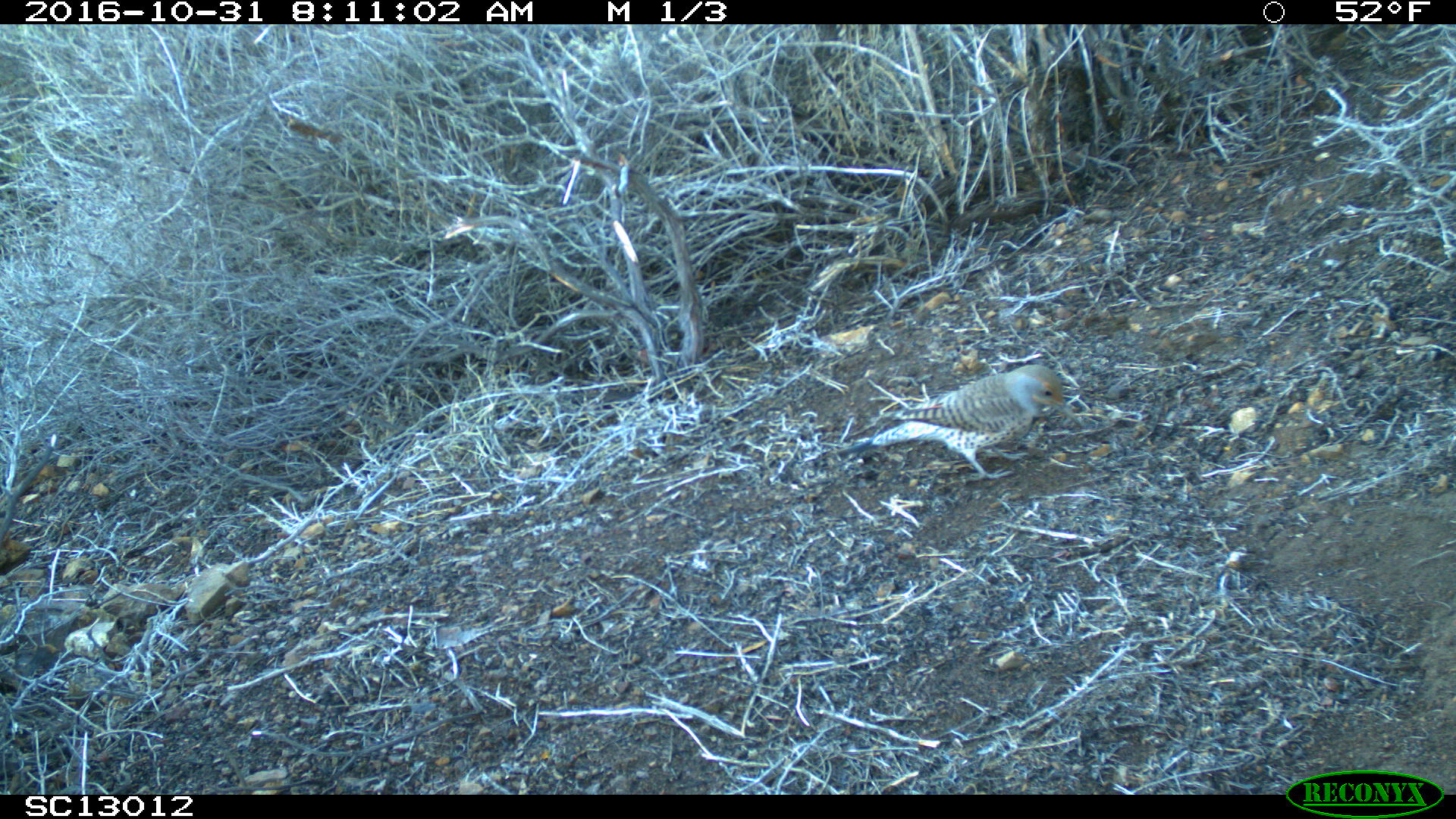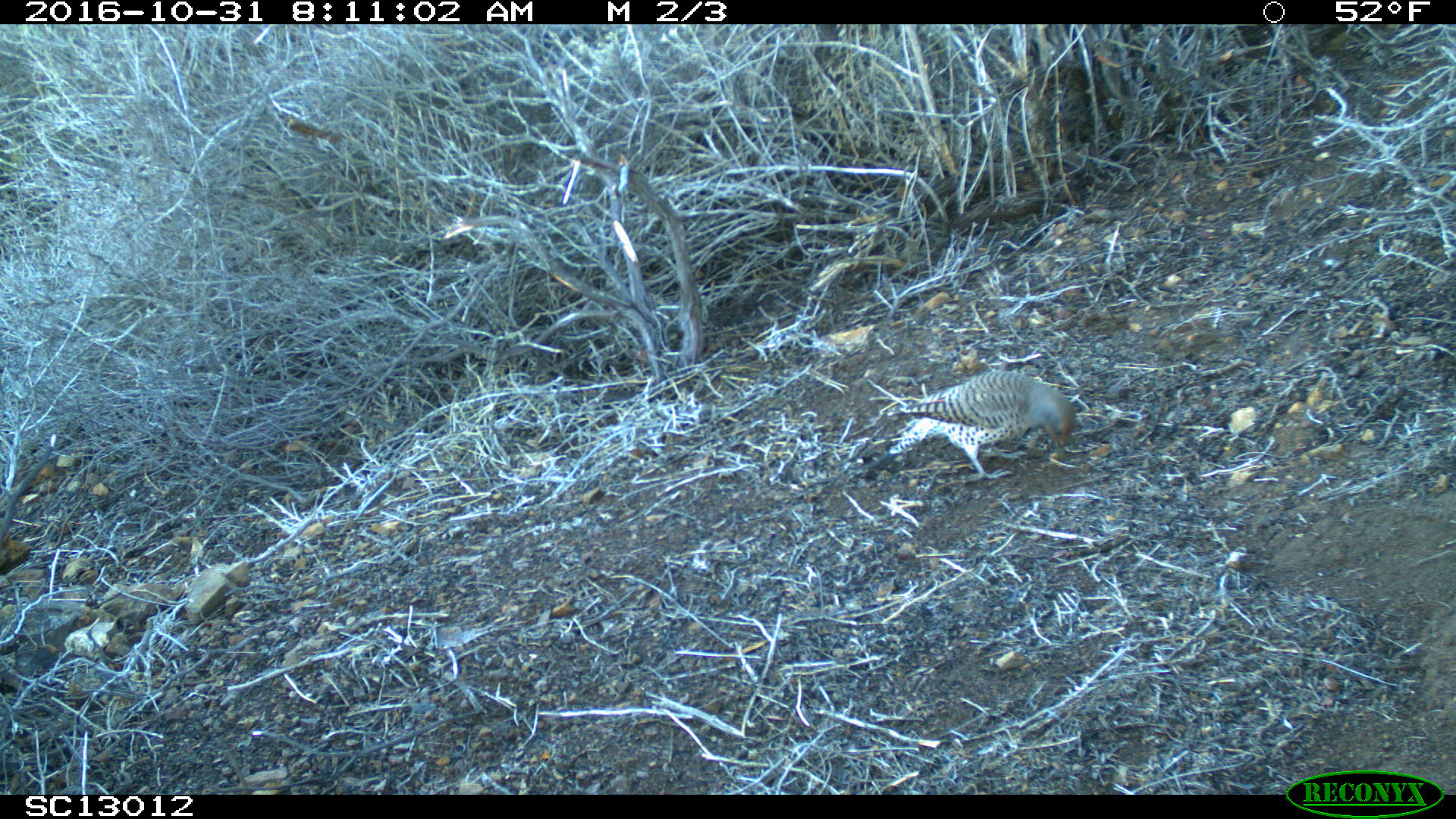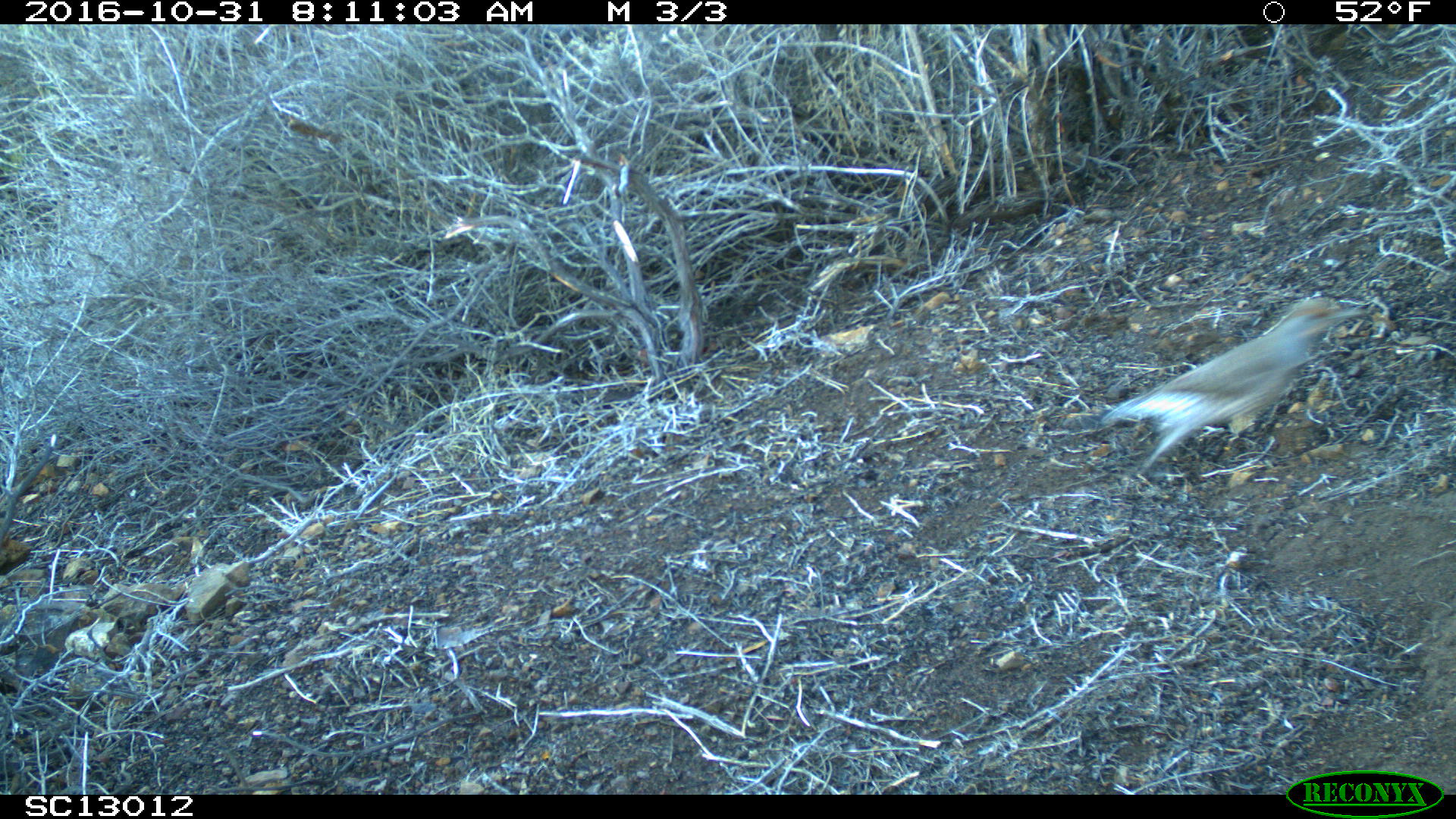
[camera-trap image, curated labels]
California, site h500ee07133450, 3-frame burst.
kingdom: Animalia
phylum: Chordata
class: Aves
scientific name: Aves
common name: bird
Bird (Aves).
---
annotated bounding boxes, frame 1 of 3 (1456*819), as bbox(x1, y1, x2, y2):
bird: bbox(836, 365, 1087, 488)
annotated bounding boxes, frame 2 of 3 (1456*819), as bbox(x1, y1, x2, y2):
bird: bbox(846, 367, 1075, 484)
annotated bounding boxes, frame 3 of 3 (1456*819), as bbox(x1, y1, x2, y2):
bird: bbox(1050, 297, 1372, 483)